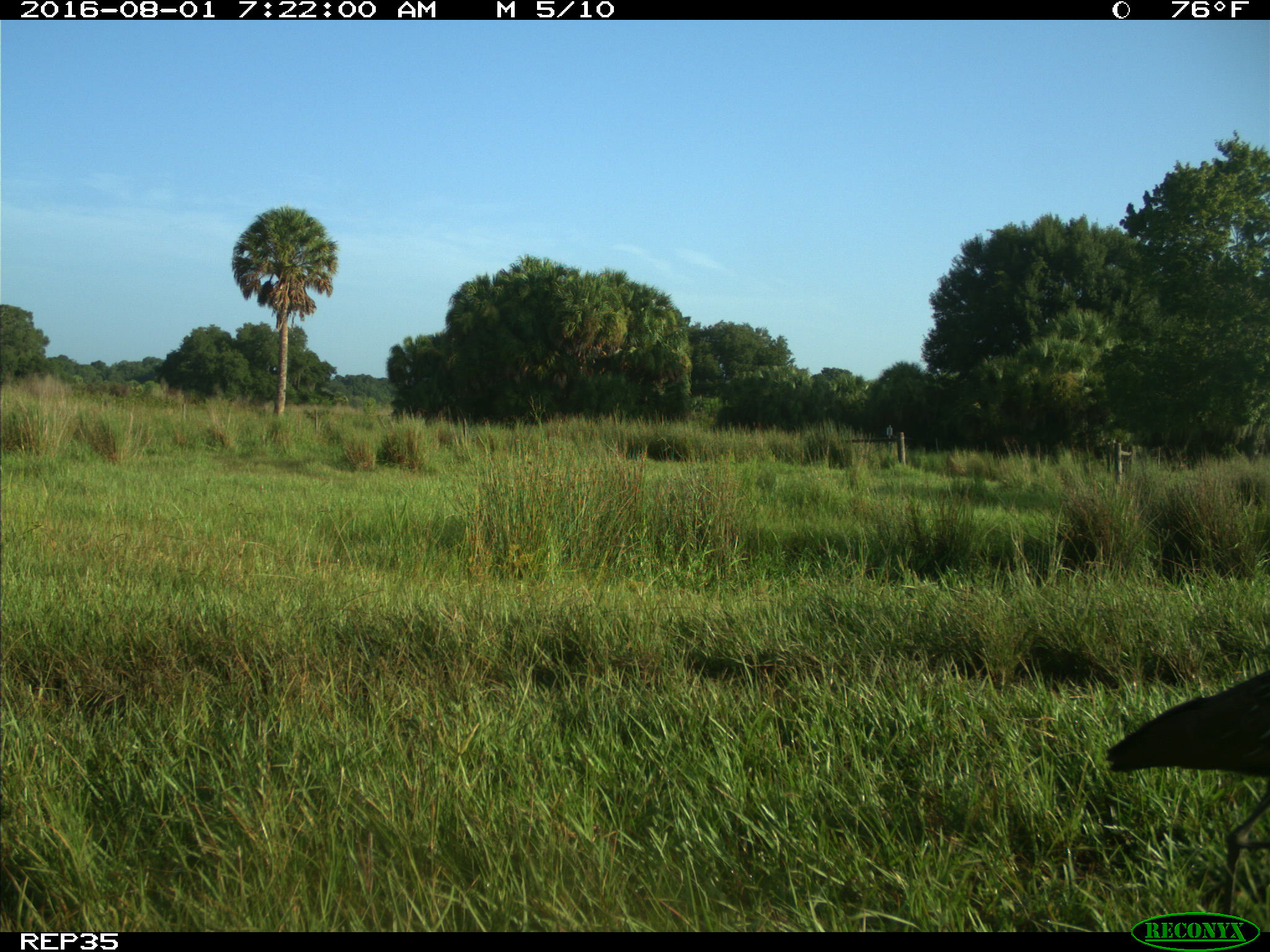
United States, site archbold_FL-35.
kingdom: Animalia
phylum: Chordata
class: Aves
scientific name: Aves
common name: birds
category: unidentified bird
Unidentified bird (birds) (Aves).